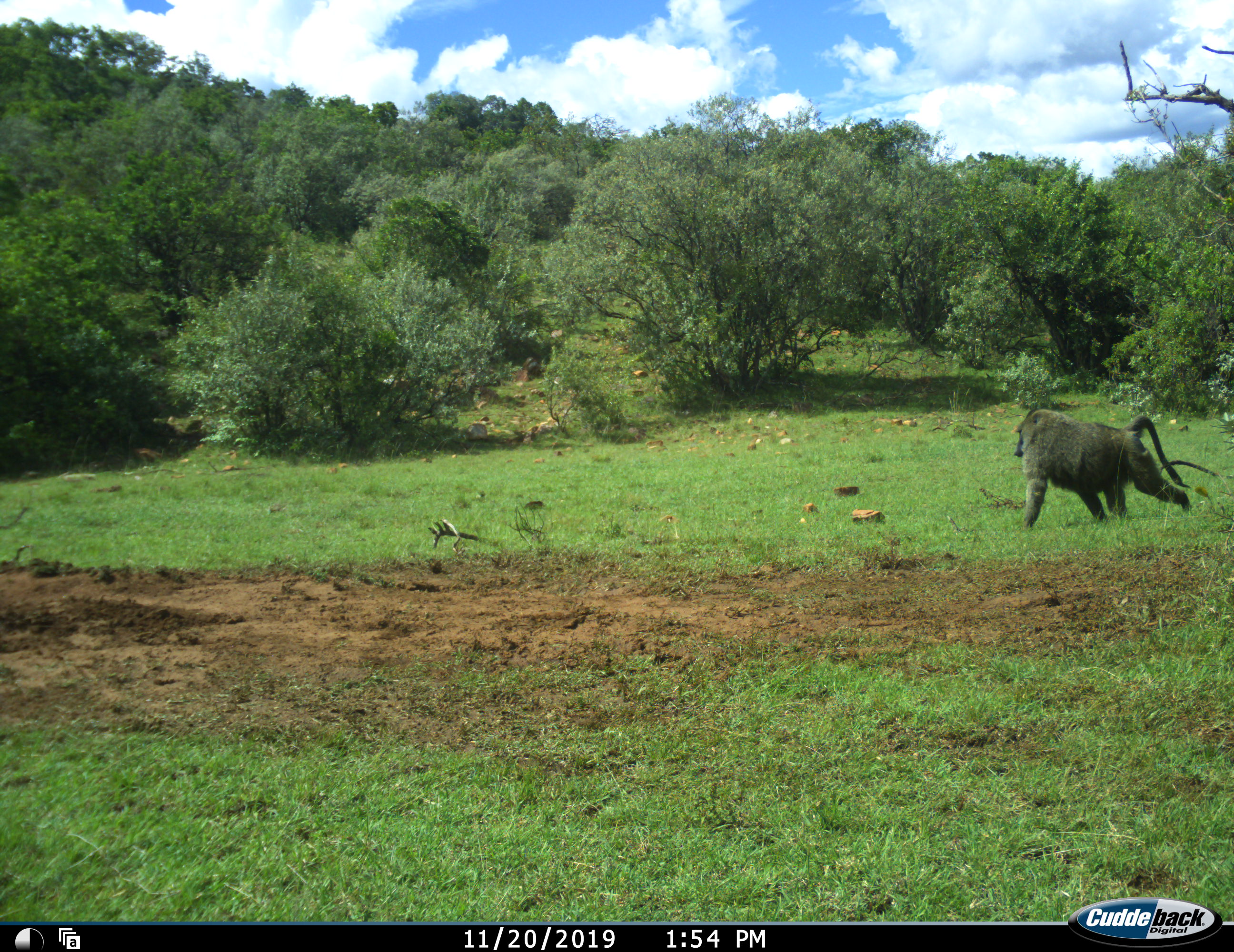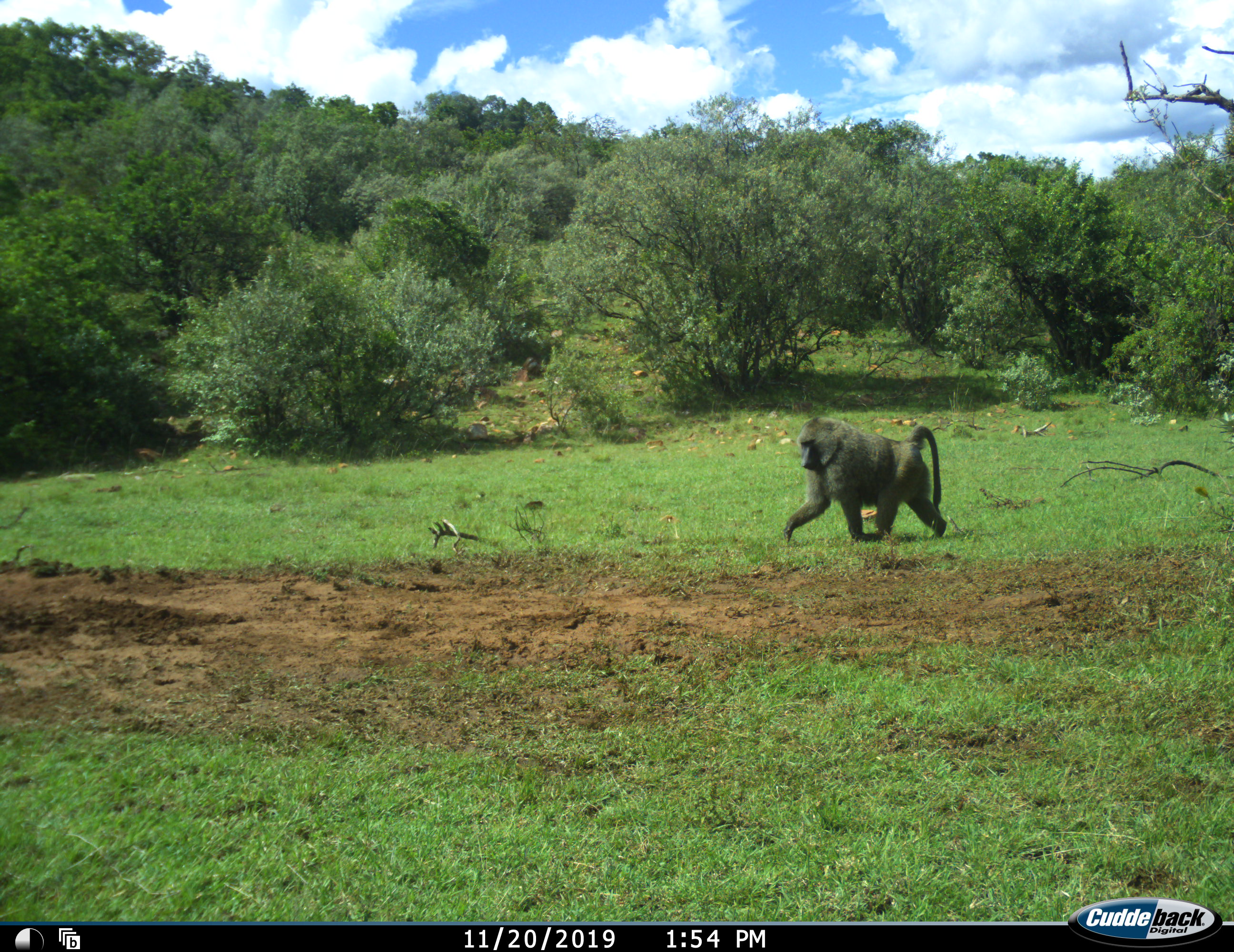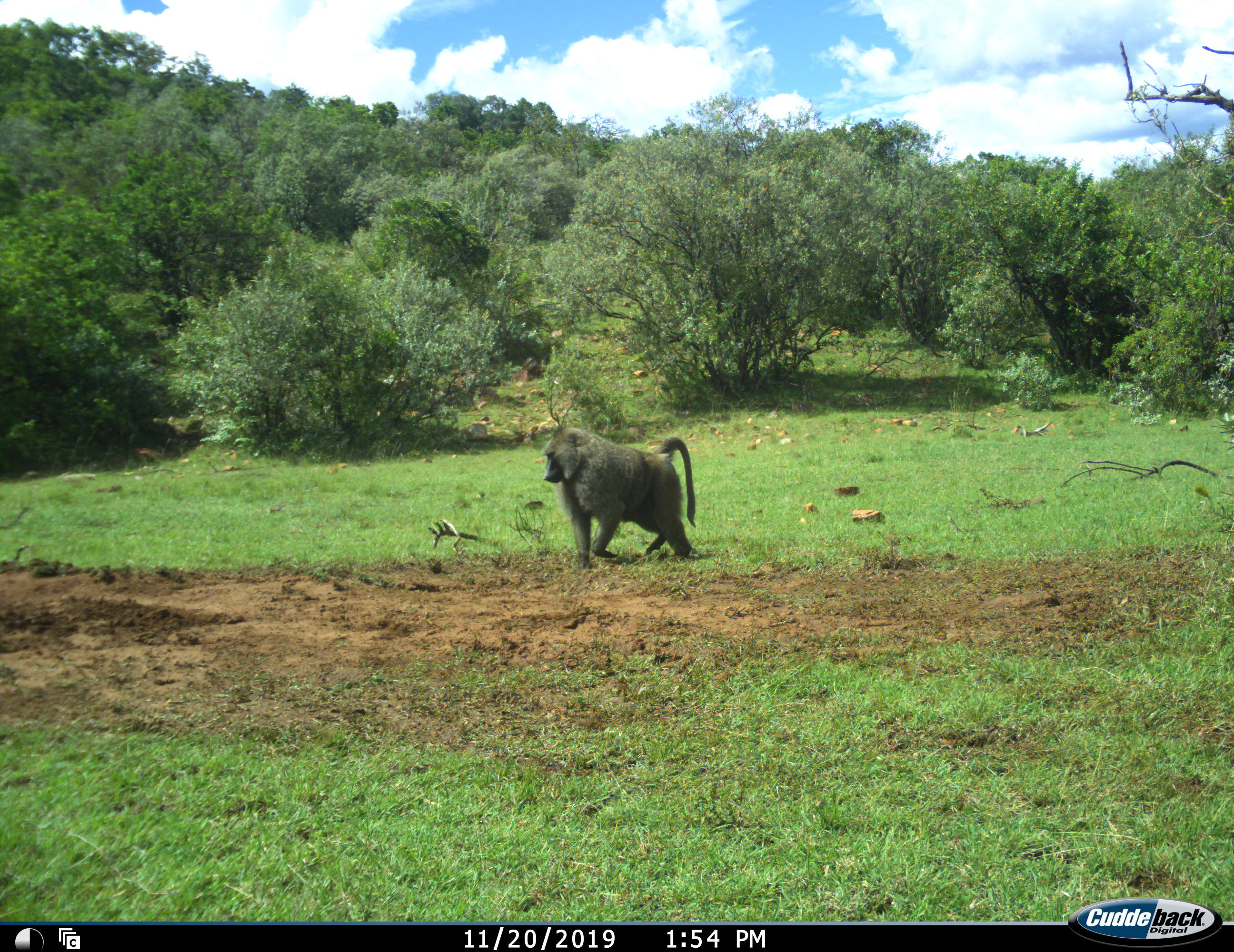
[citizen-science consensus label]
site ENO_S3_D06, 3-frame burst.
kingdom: Animalia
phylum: Chordata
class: Mammalia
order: Primates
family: Cercopithecidae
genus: Papio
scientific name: Papio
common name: baboon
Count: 1.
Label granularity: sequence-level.